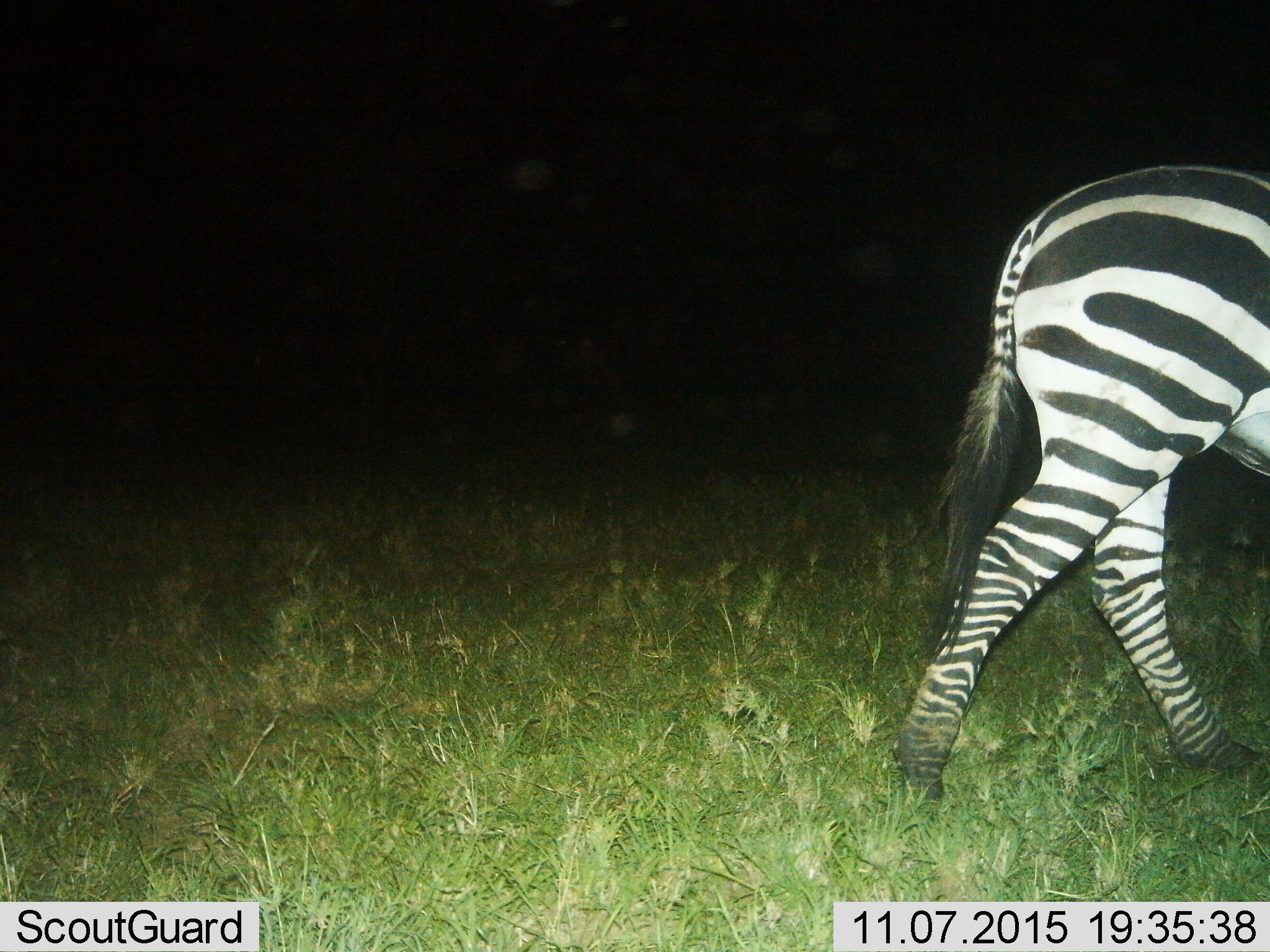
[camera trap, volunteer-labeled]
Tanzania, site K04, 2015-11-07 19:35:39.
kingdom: Animalia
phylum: Chordata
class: Mammalia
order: Perissodactyla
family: Equidae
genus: Equus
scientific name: Equus quagga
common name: plains zebra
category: zebra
Zebra (plains zebra) (Equus quagga), count 1. Behavior (volunteer vote fractions): standing 10%, resting 0%, moving 90%, interacting 0%. Young present (vote fraction): 0%. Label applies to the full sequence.